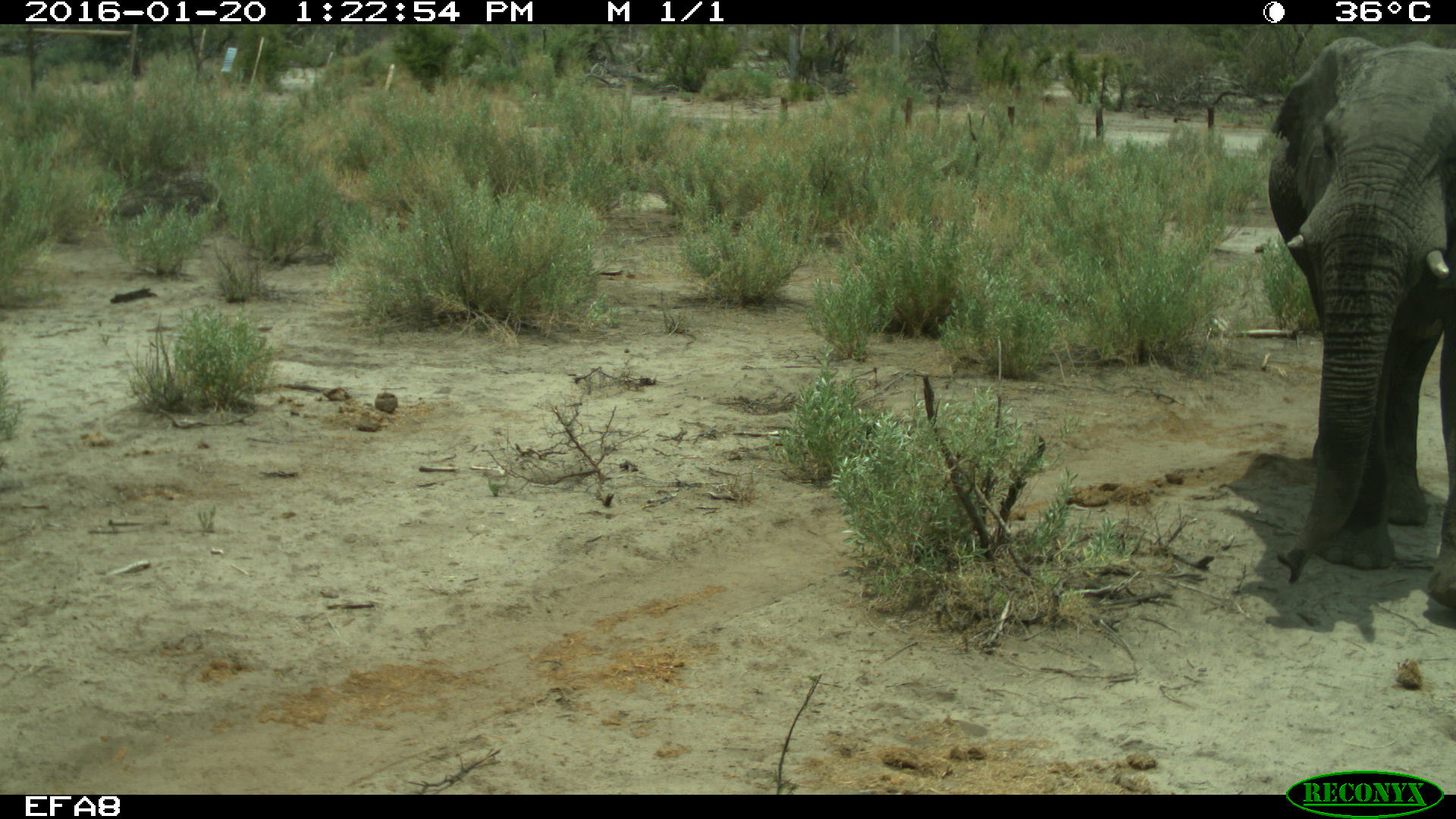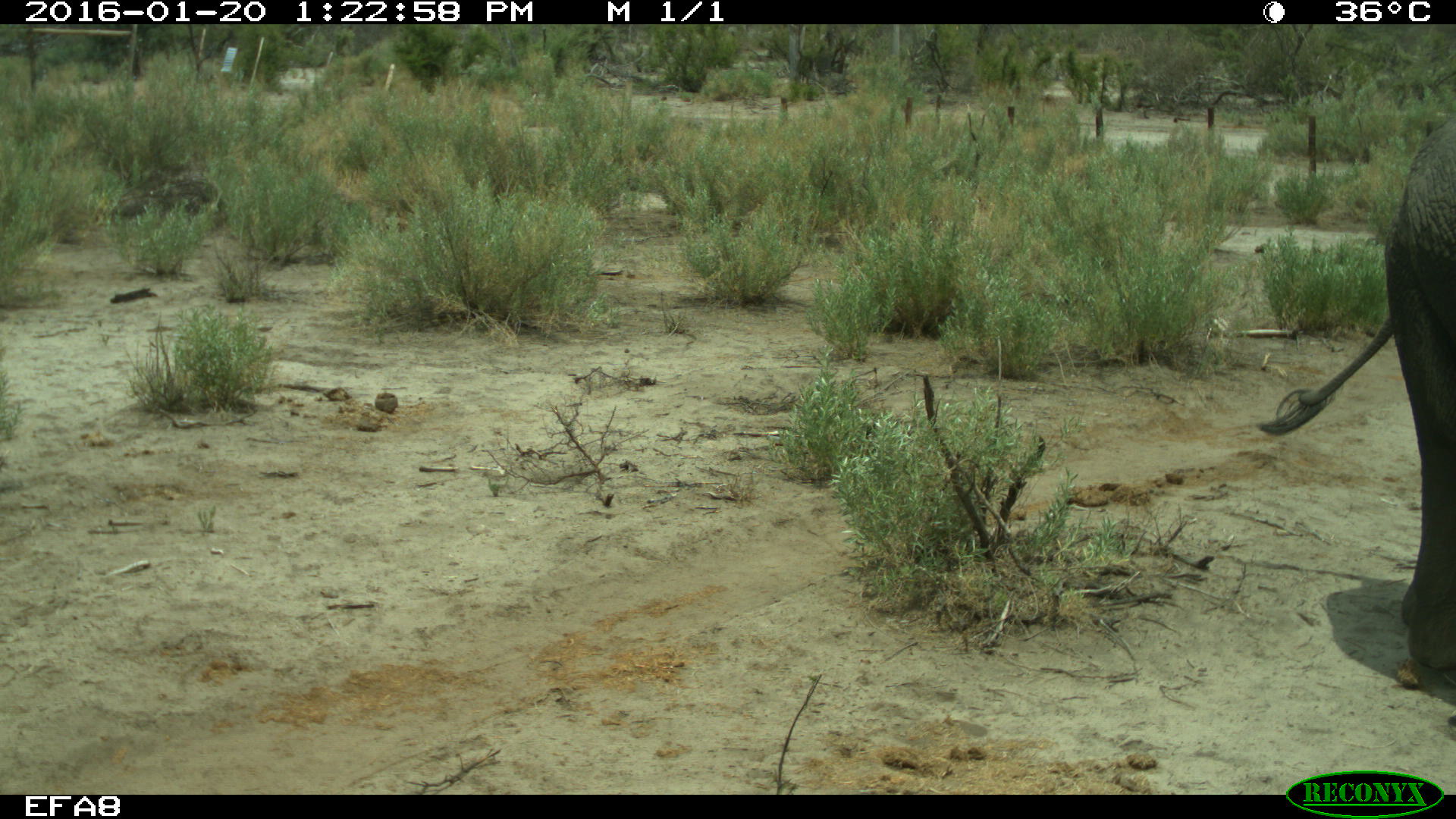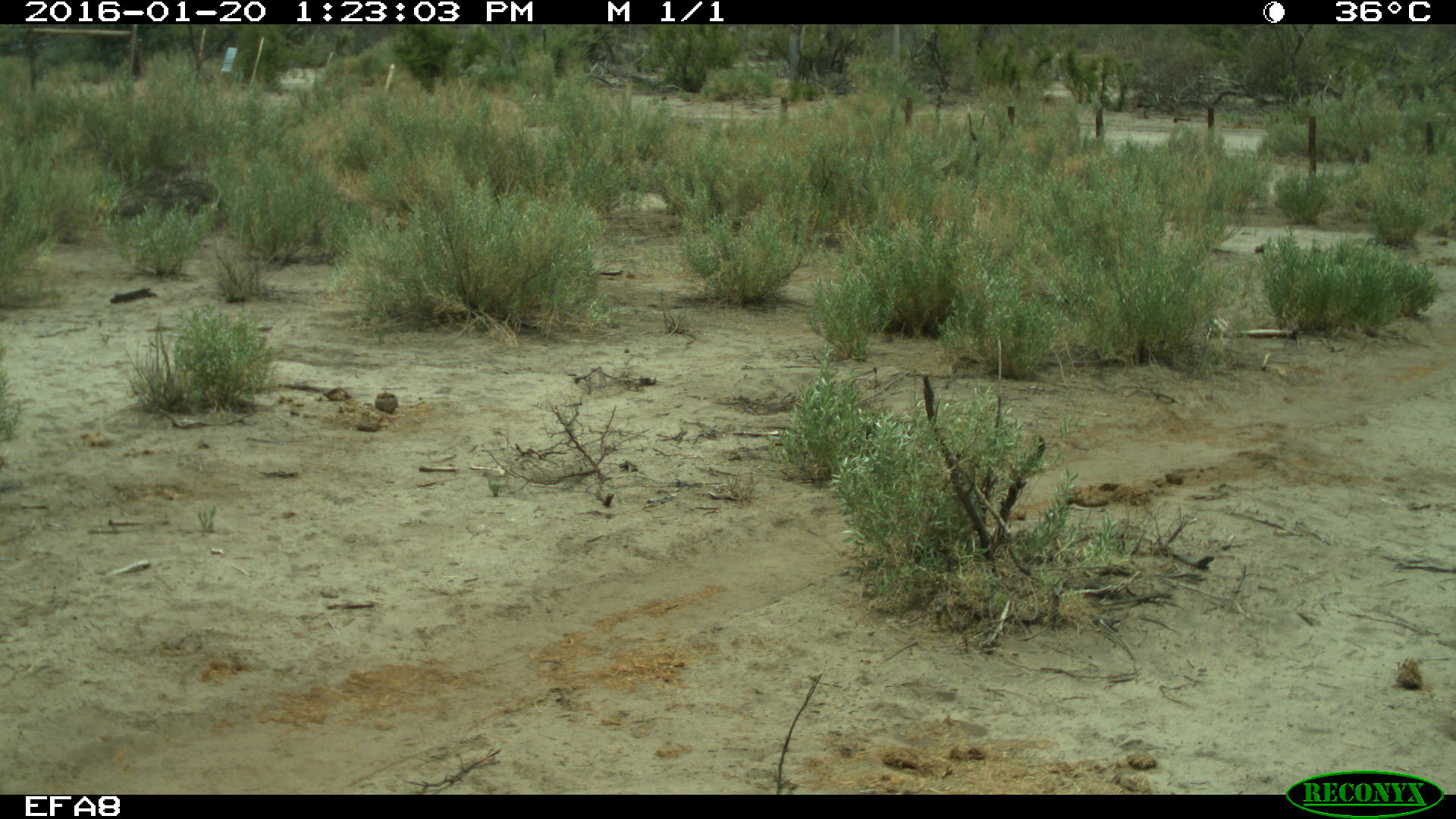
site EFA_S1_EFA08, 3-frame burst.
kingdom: Animalia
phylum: Chordata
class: Mammalia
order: Proboscidea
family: Elephantidae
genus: Loxodonta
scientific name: Loxodonta africana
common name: african bush elephant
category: elephant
Elephant (african bush elephant) (Loxodonta africana), count 1. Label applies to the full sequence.